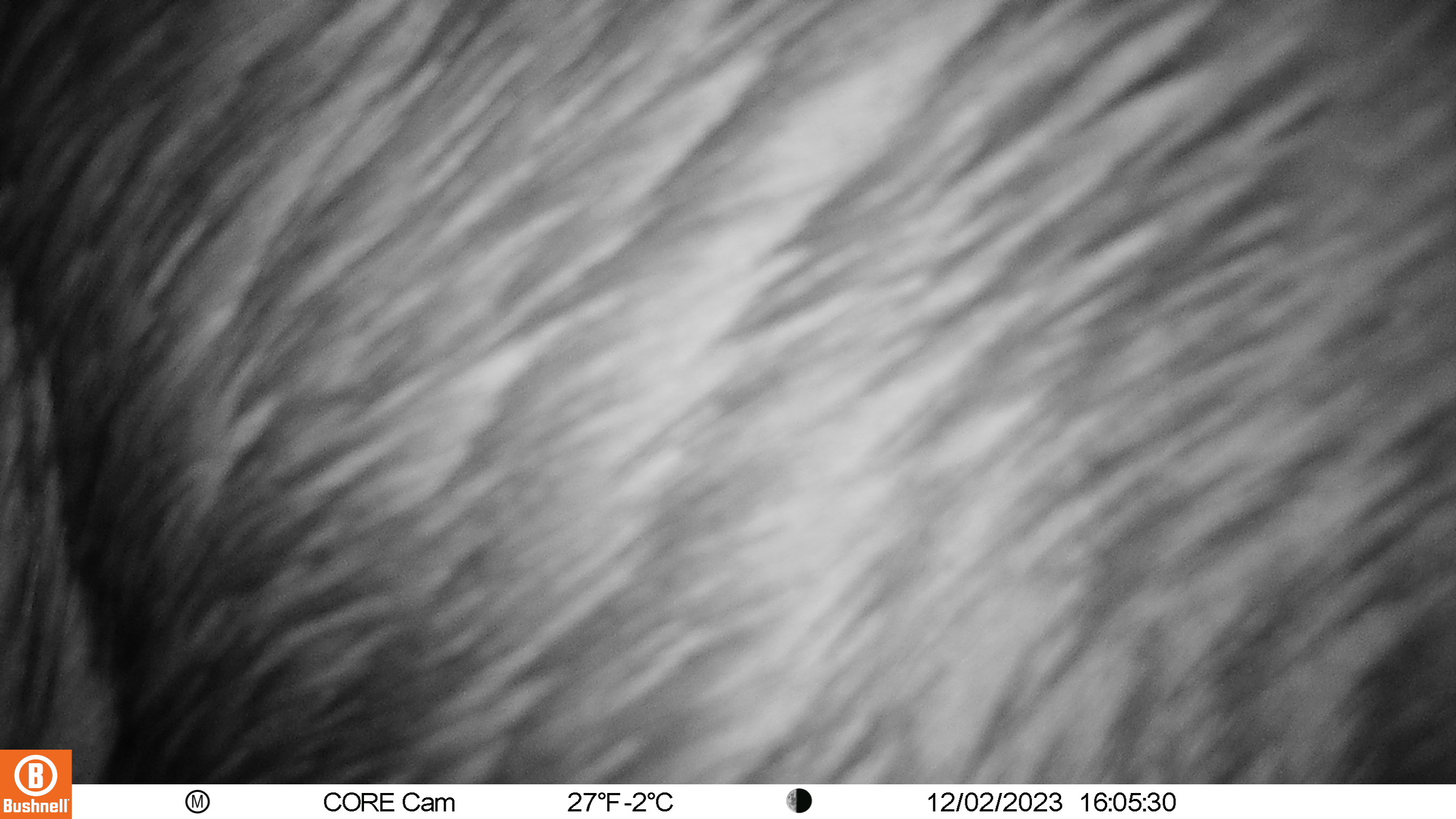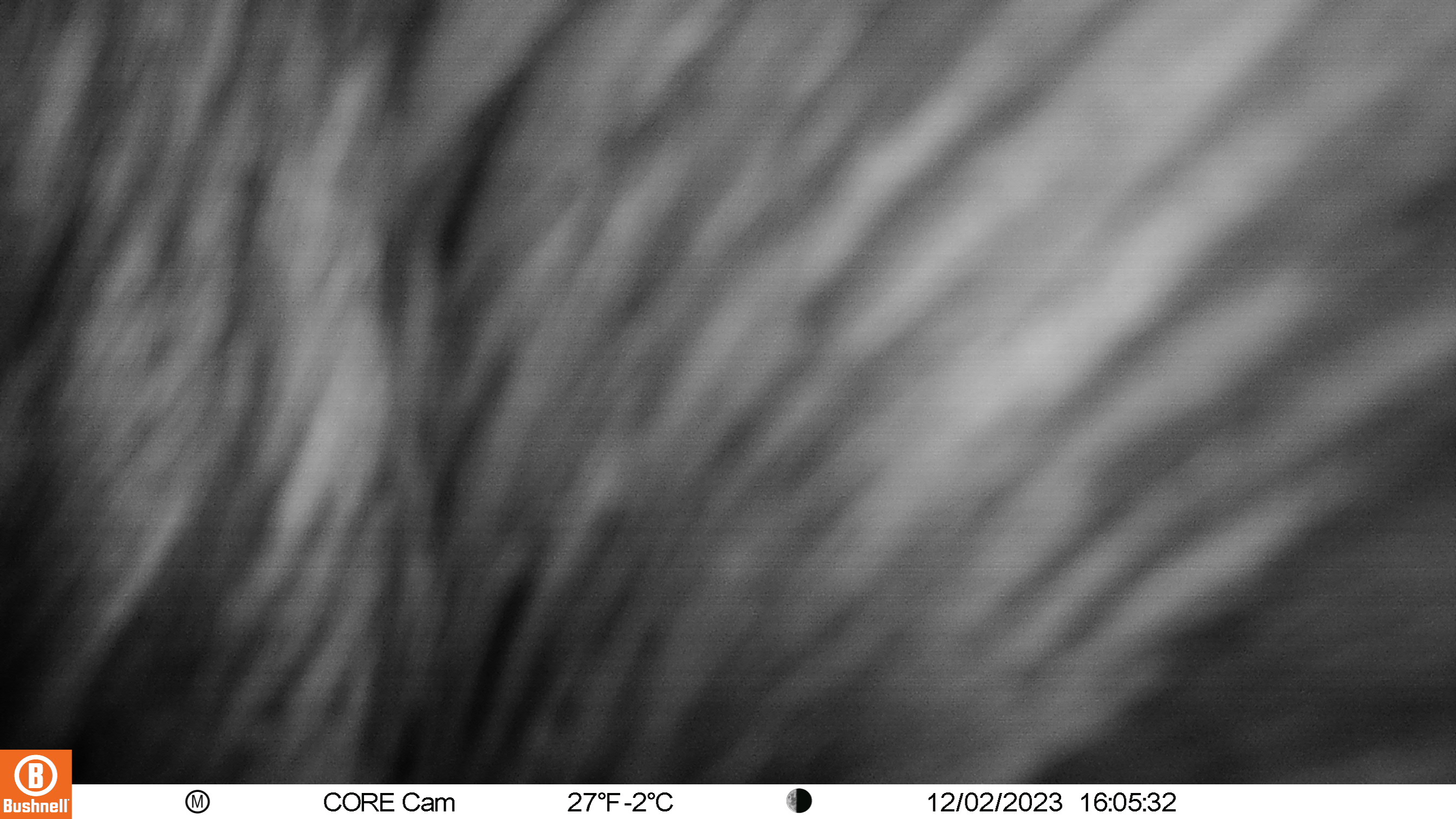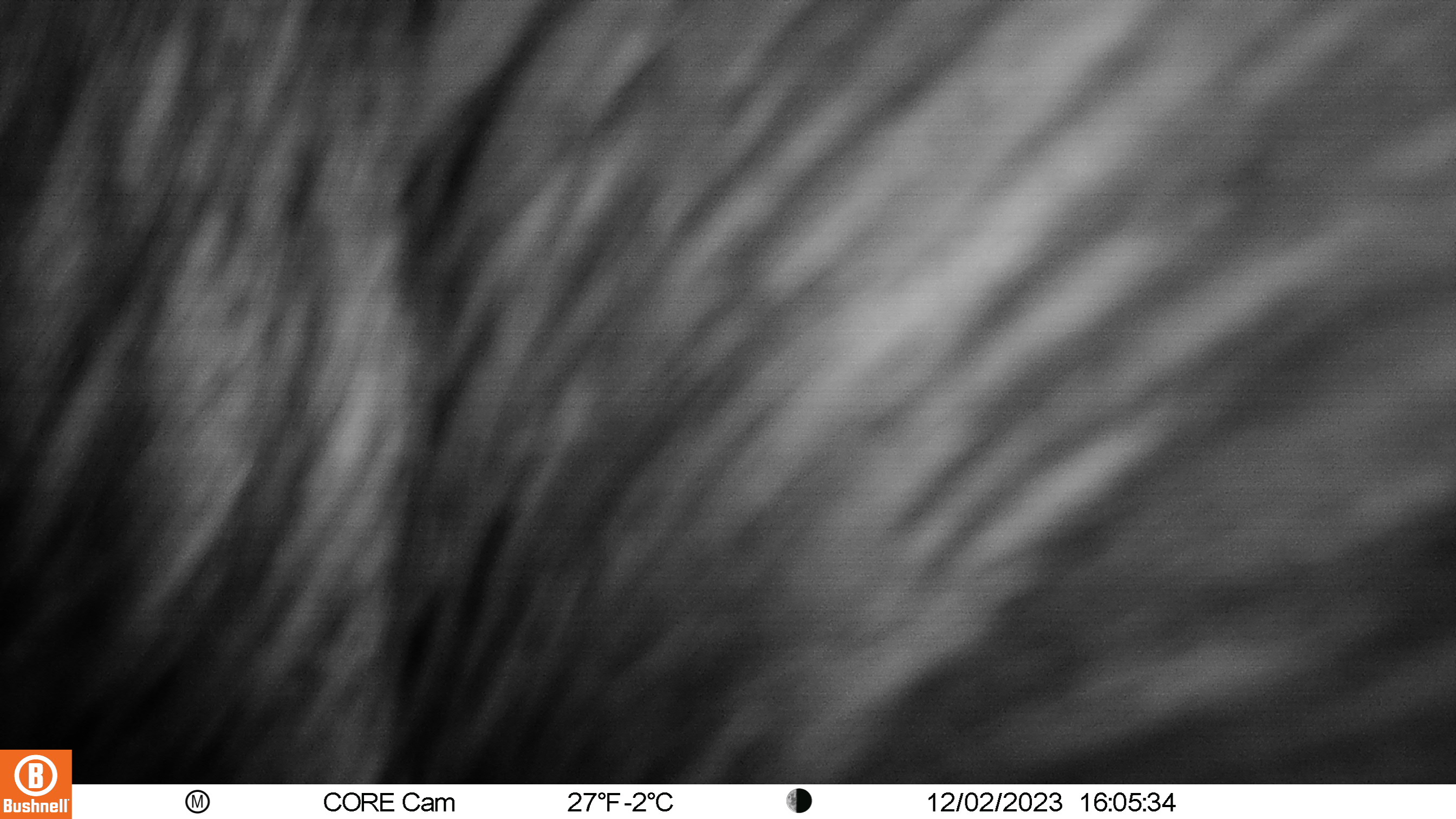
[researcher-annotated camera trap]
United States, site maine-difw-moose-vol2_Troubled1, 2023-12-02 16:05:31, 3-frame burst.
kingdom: Animalia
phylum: Chordata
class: Mammalia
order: Artiodactyla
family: Cervidae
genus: Alces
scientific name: Alces alces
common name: moose